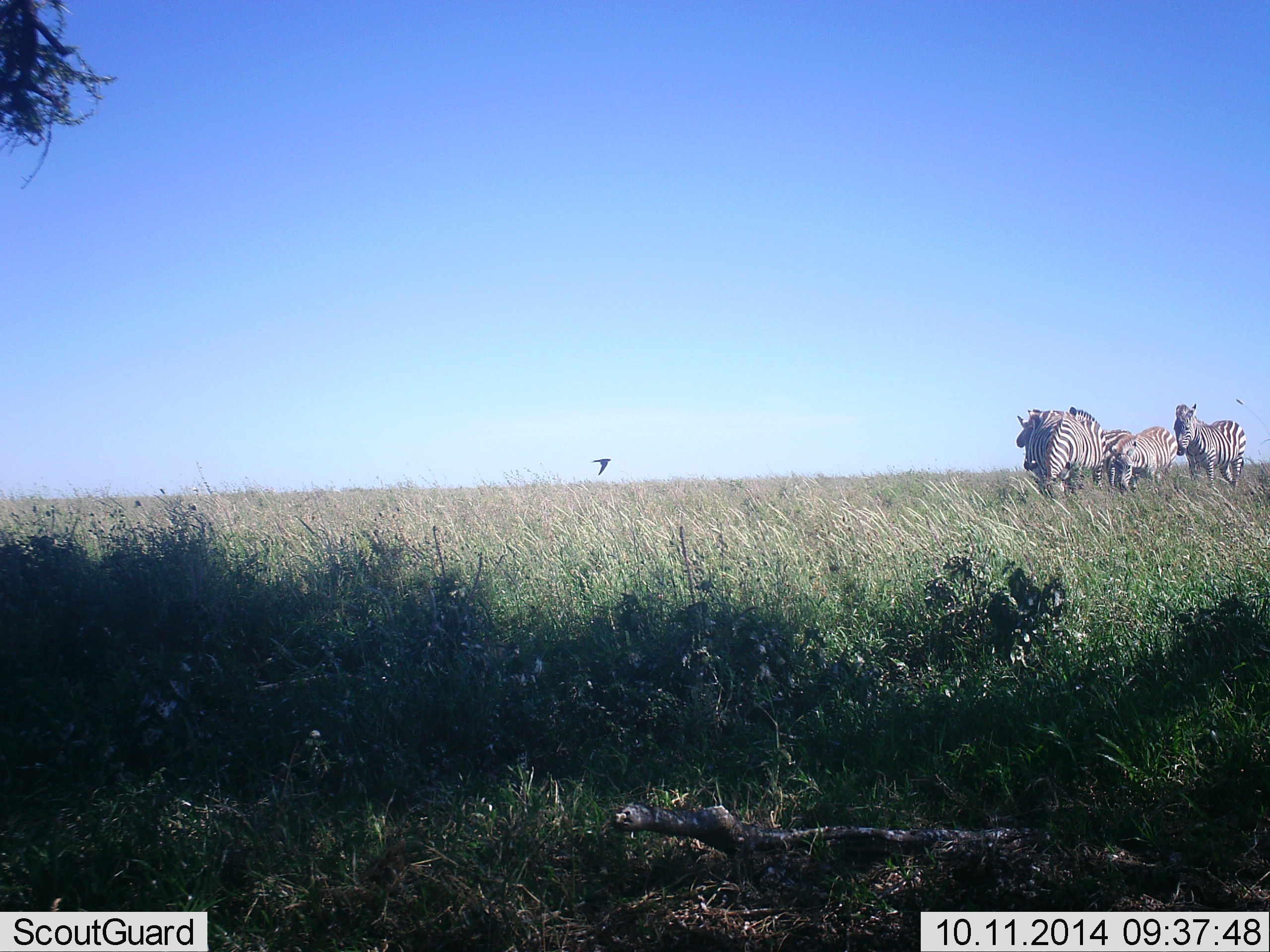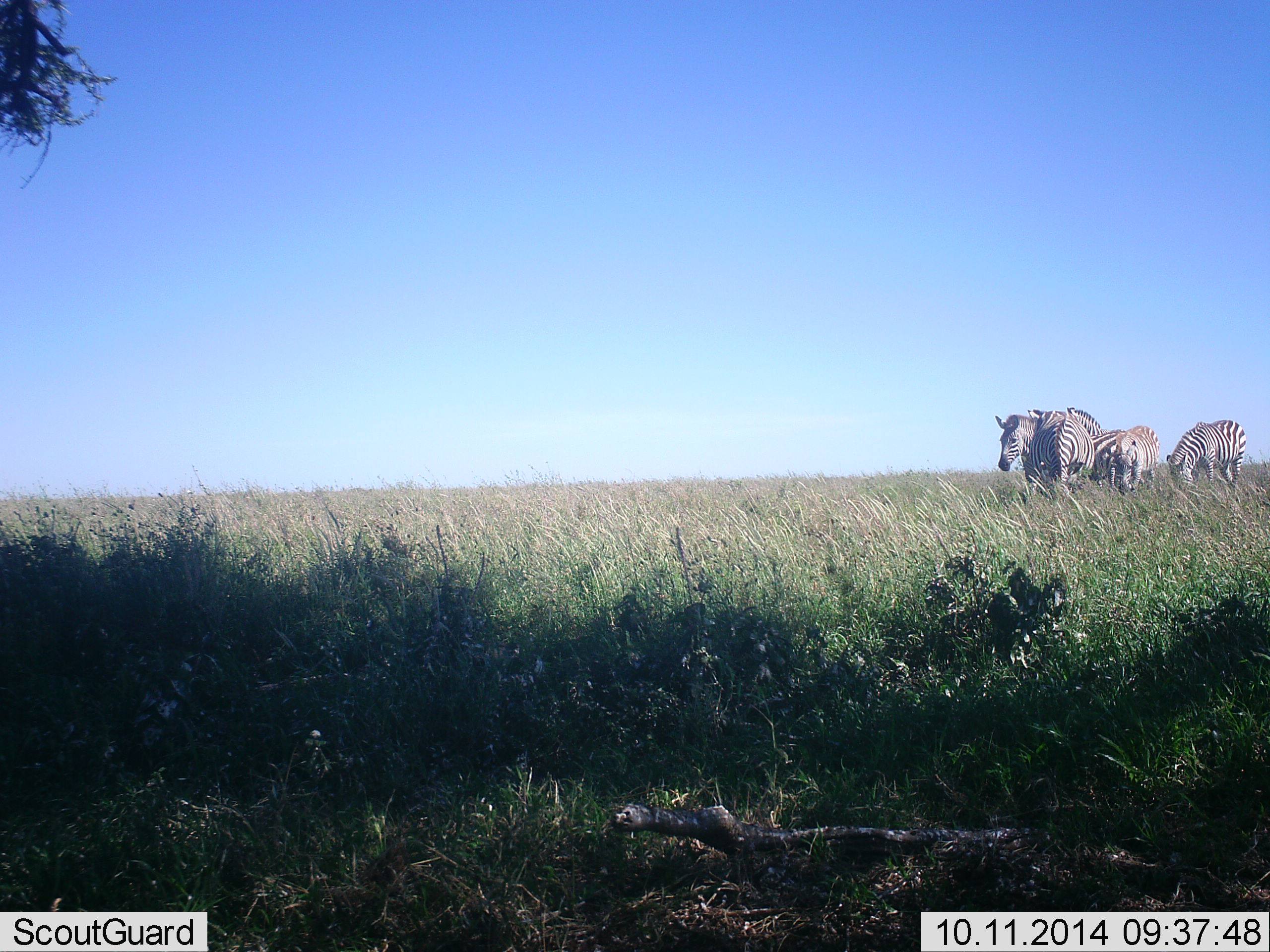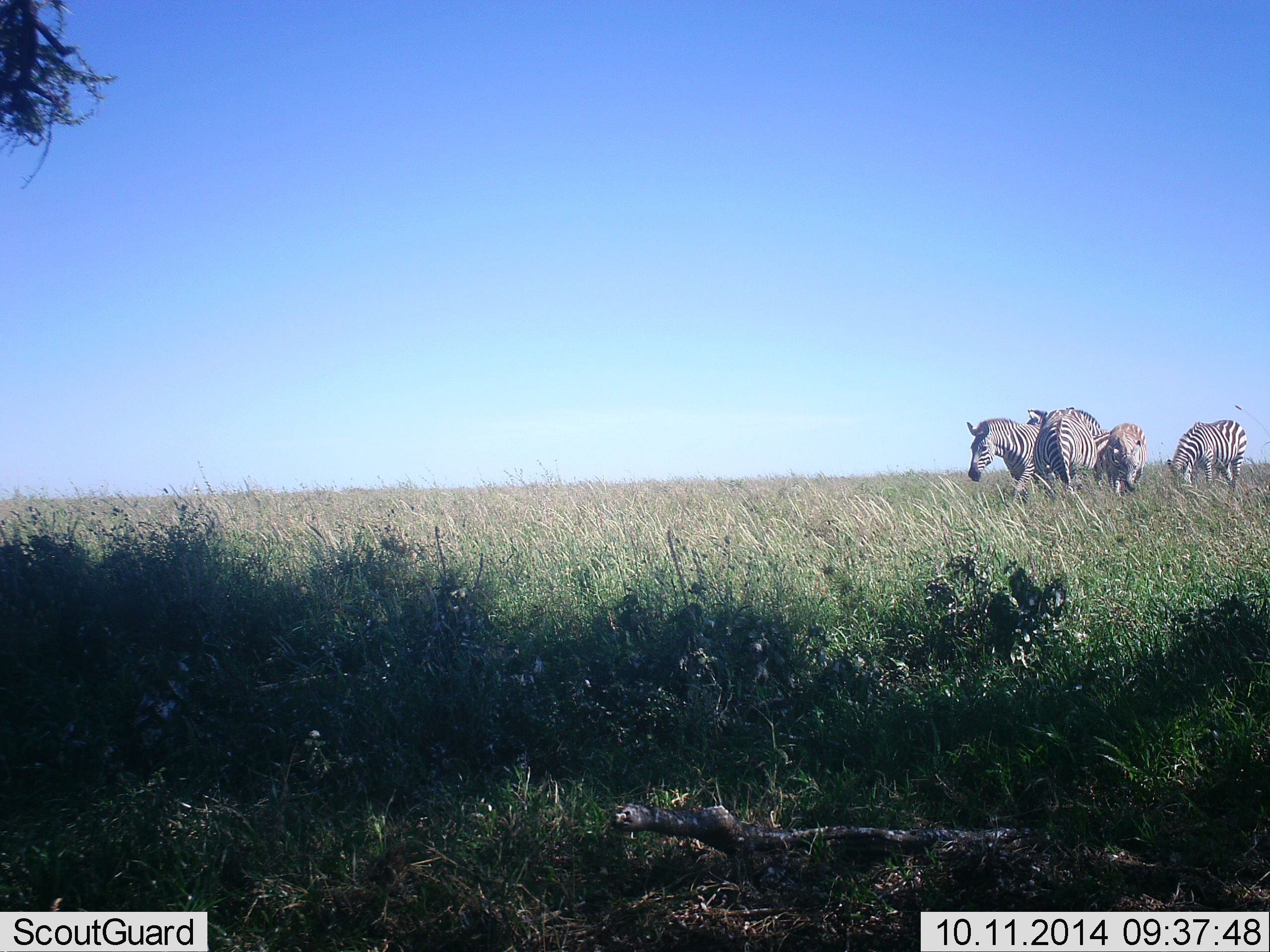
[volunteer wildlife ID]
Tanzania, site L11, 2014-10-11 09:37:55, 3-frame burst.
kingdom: Animalia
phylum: Chordata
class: Mammalia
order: Perissodactyla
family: Equidae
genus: Equus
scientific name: Equus quagga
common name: plains zebra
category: zebra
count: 5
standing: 82%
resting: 0%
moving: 35%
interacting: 6%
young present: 0%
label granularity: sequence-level